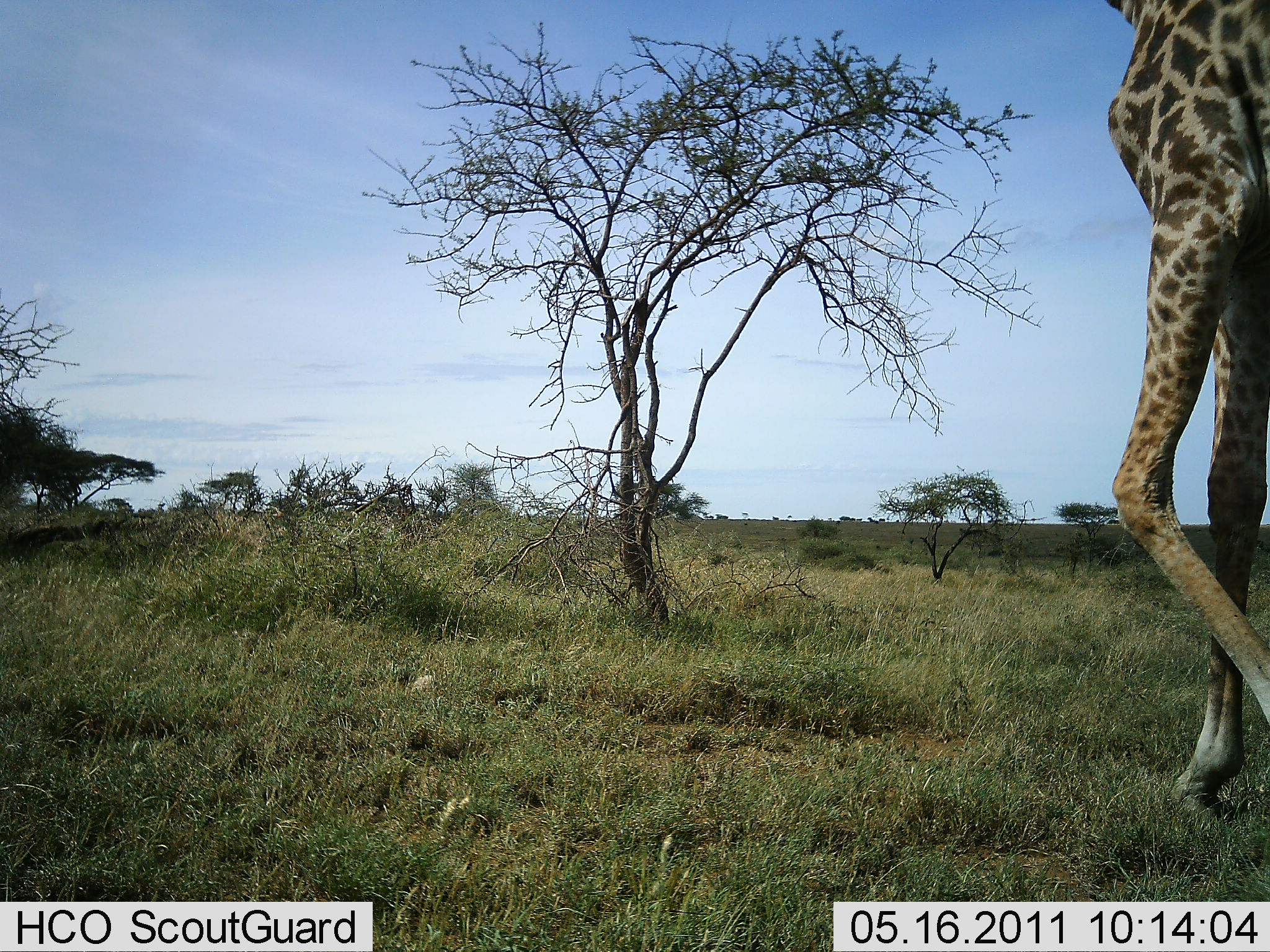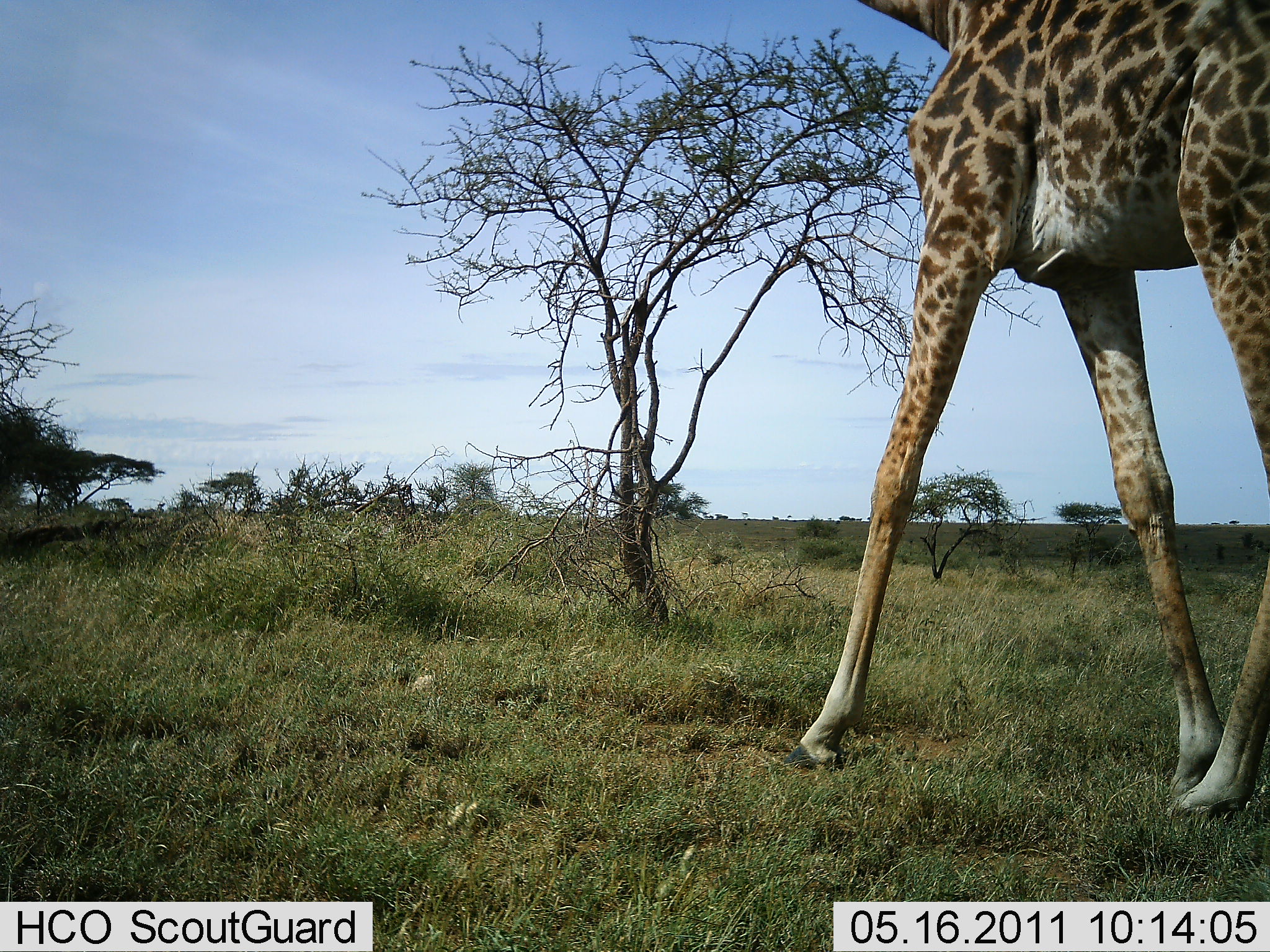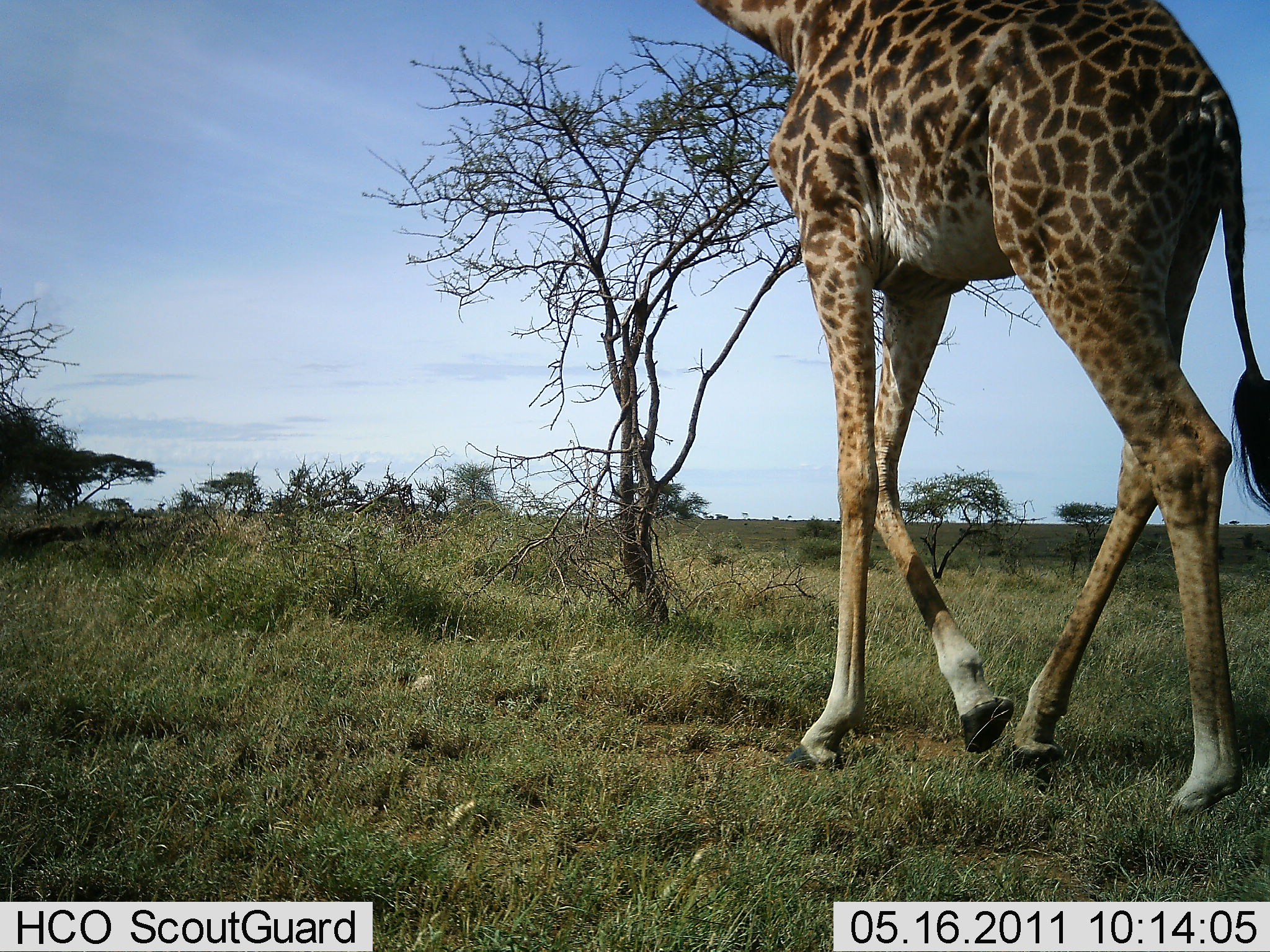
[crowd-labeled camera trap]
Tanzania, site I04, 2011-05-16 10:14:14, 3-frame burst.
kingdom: Animalia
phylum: Chordata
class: Mammalia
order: Artiodactyla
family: Giraffidae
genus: Giraffa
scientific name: Giraffa camelopardalis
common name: giraffe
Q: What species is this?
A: Giraffe (Giraffa camelopardalis).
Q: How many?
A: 1.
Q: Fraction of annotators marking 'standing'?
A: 0%.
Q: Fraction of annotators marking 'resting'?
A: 0%.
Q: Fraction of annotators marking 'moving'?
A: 100%.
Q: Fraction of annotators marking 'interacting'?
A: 0%.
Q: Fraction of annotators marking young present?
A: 0%.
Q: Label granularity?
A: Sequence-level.